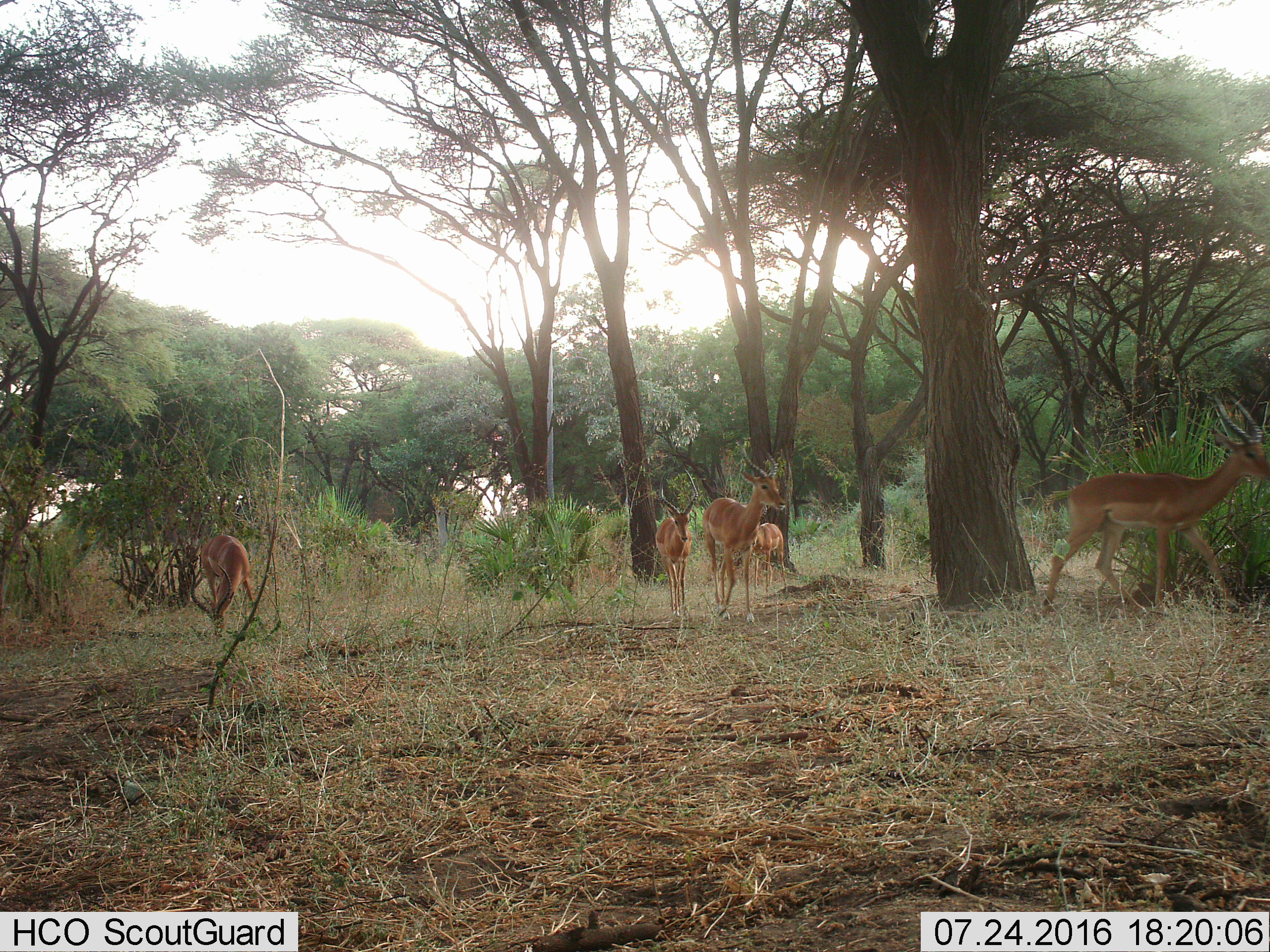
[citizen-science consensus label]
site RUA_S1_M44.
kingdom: Animalia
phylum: Chordata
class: Mammalia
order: Artiodactyla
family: Bovidae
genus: Aepyceros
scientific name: Aepyceros melampus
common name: impala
Impala (Aepyceros melampus), count 5. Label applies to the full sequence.